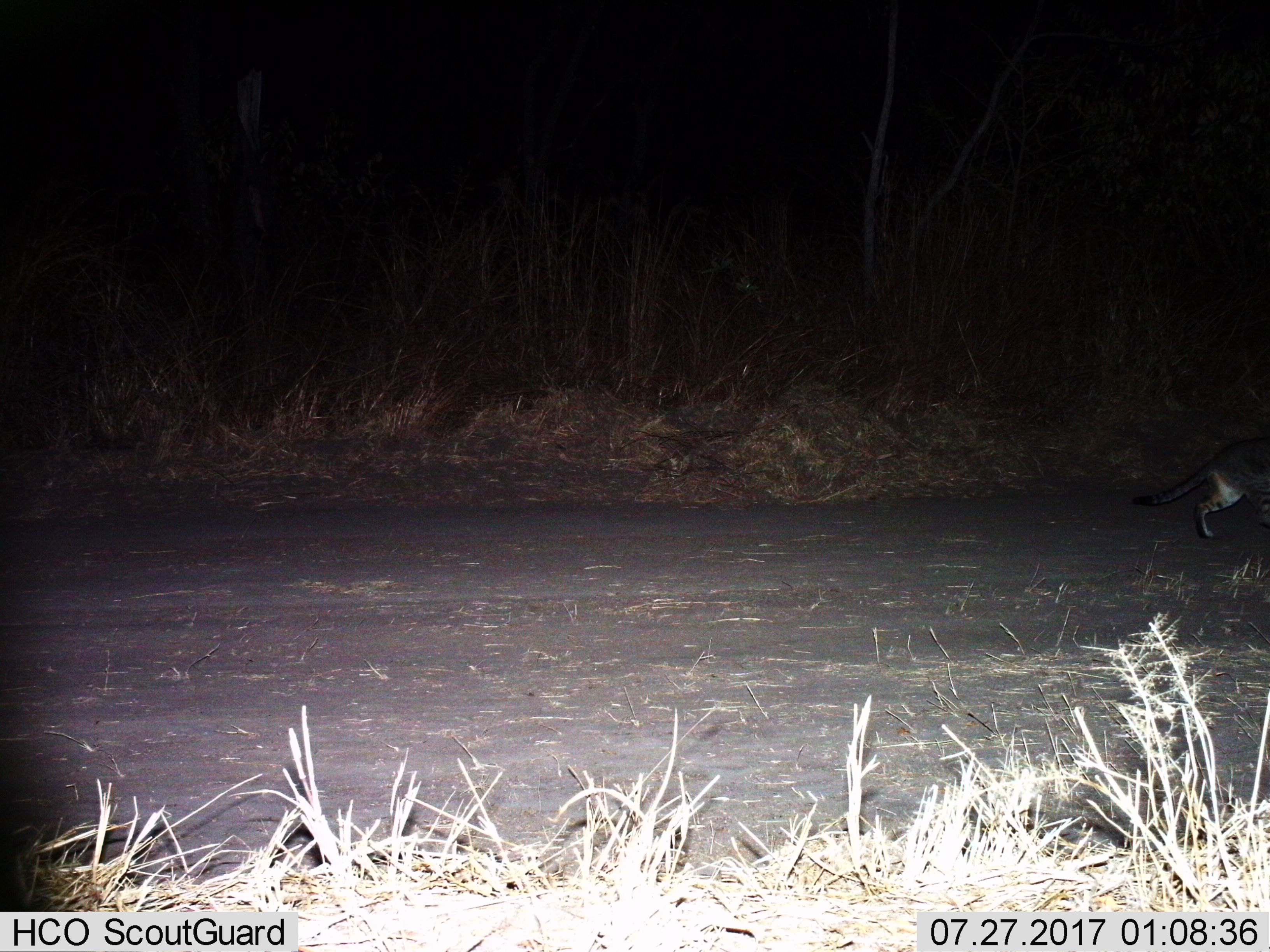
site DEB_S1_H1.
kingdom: Animalia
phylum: Chordata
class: Mammalia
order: Carnivora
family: Felidae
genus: Felis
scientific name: Felis lybica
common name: african wild cat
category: africanwildcat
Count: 1.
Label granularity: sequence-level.